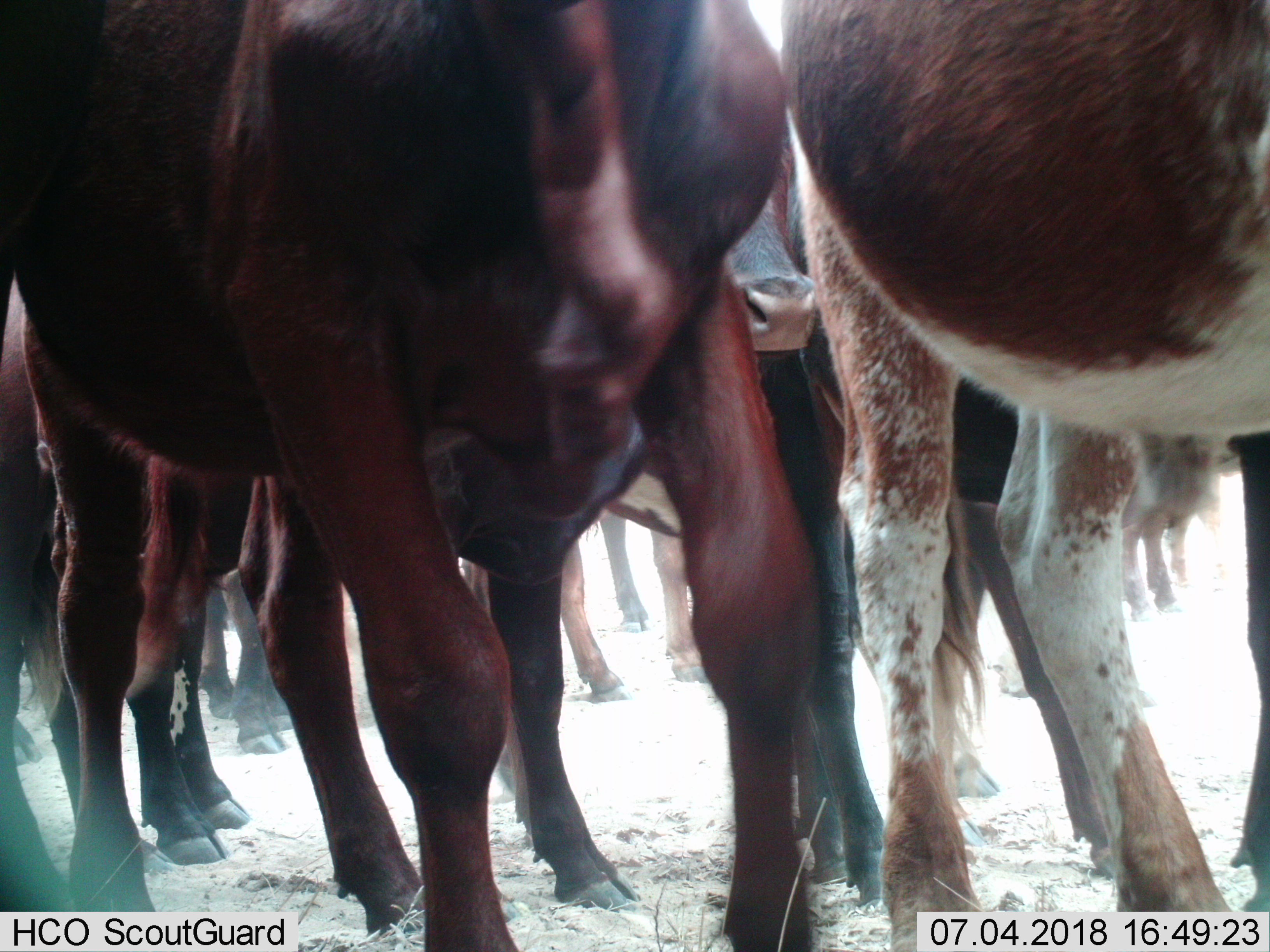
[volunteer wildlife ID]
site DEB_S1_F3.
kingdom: Animalia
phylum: Chordata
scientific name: Vertebrata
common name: domestic animal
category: domesticanimal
Domesticanimal (domestic animal) (Vertebrata), count 11-50. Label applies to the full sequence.